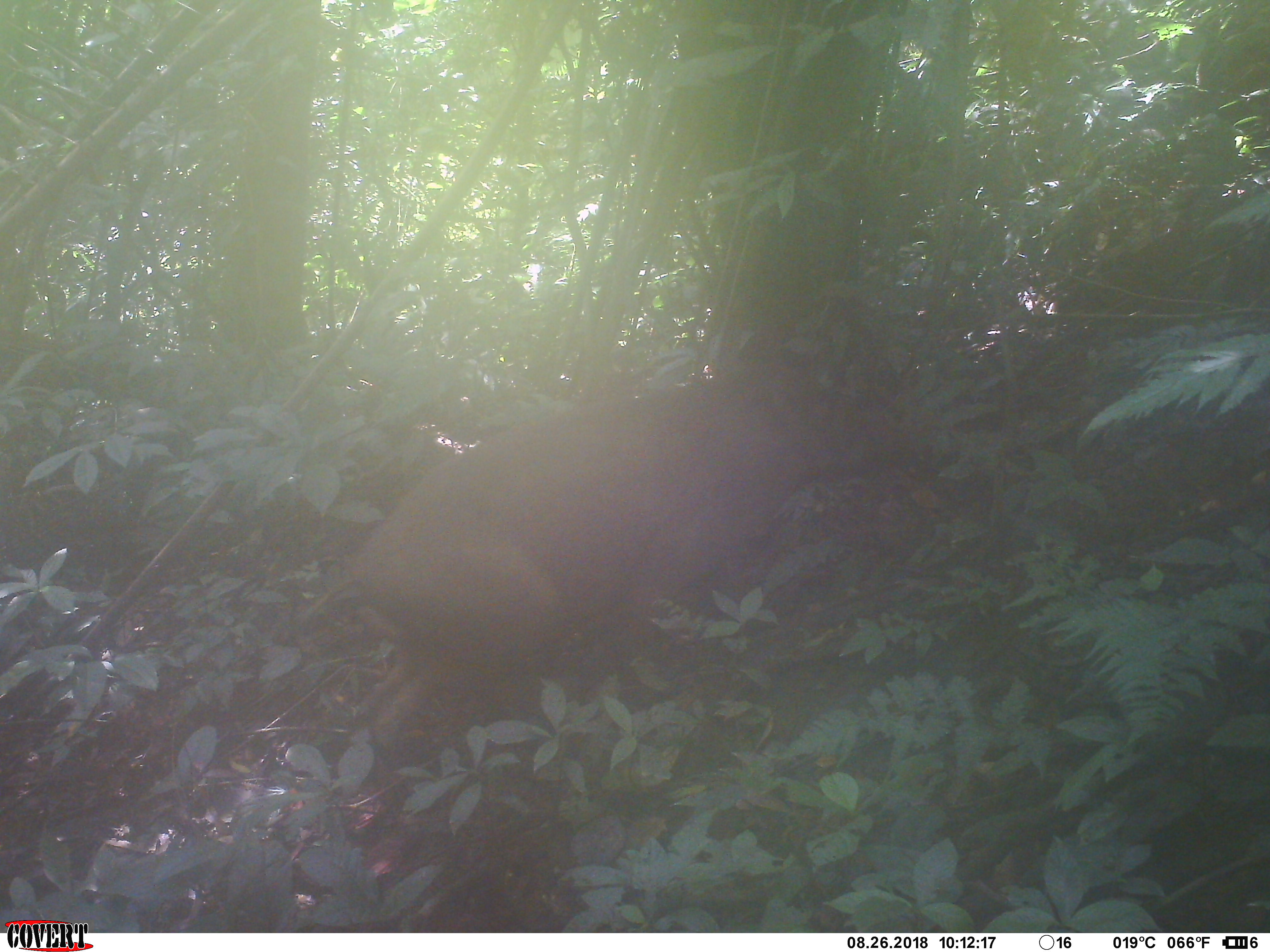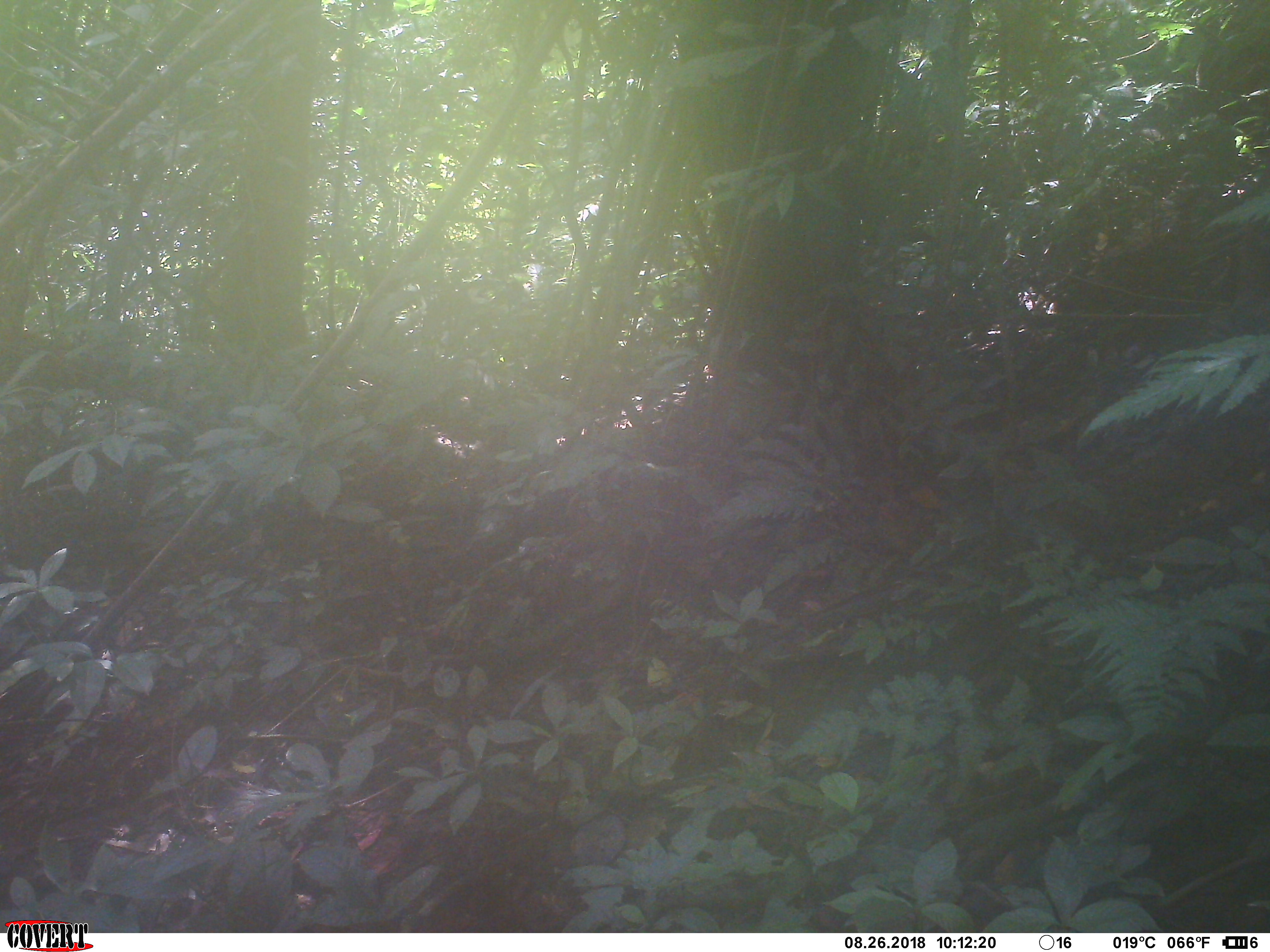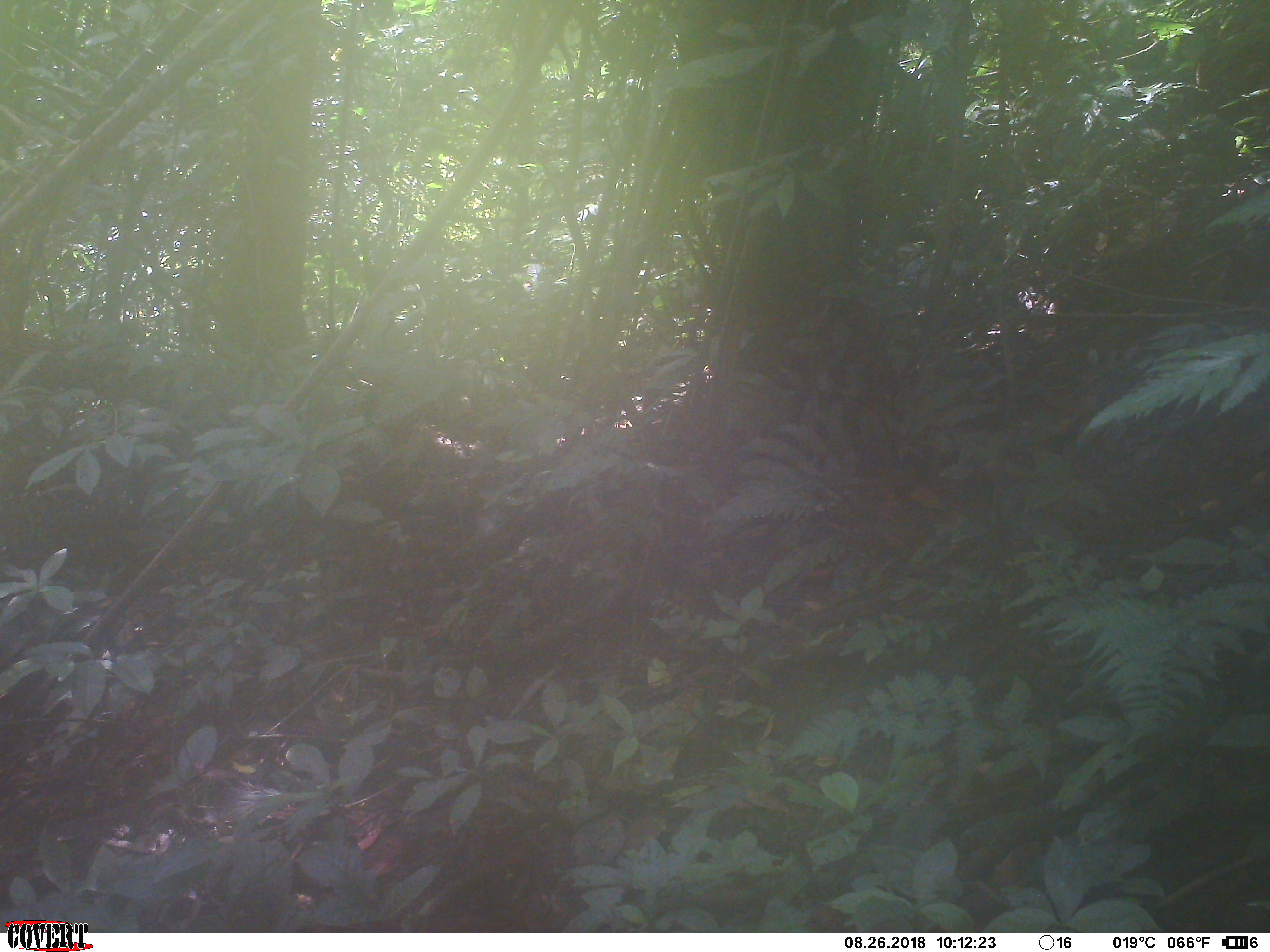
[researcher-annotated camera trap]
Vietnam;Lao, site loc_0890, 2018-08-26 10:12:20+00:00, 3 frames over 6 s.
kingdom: Animalia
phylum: Chordata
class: Mammalia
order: Artiodactyla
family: Suidae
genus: Sus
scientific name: Sus scrofa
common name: eurasian wild pig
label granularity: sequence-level